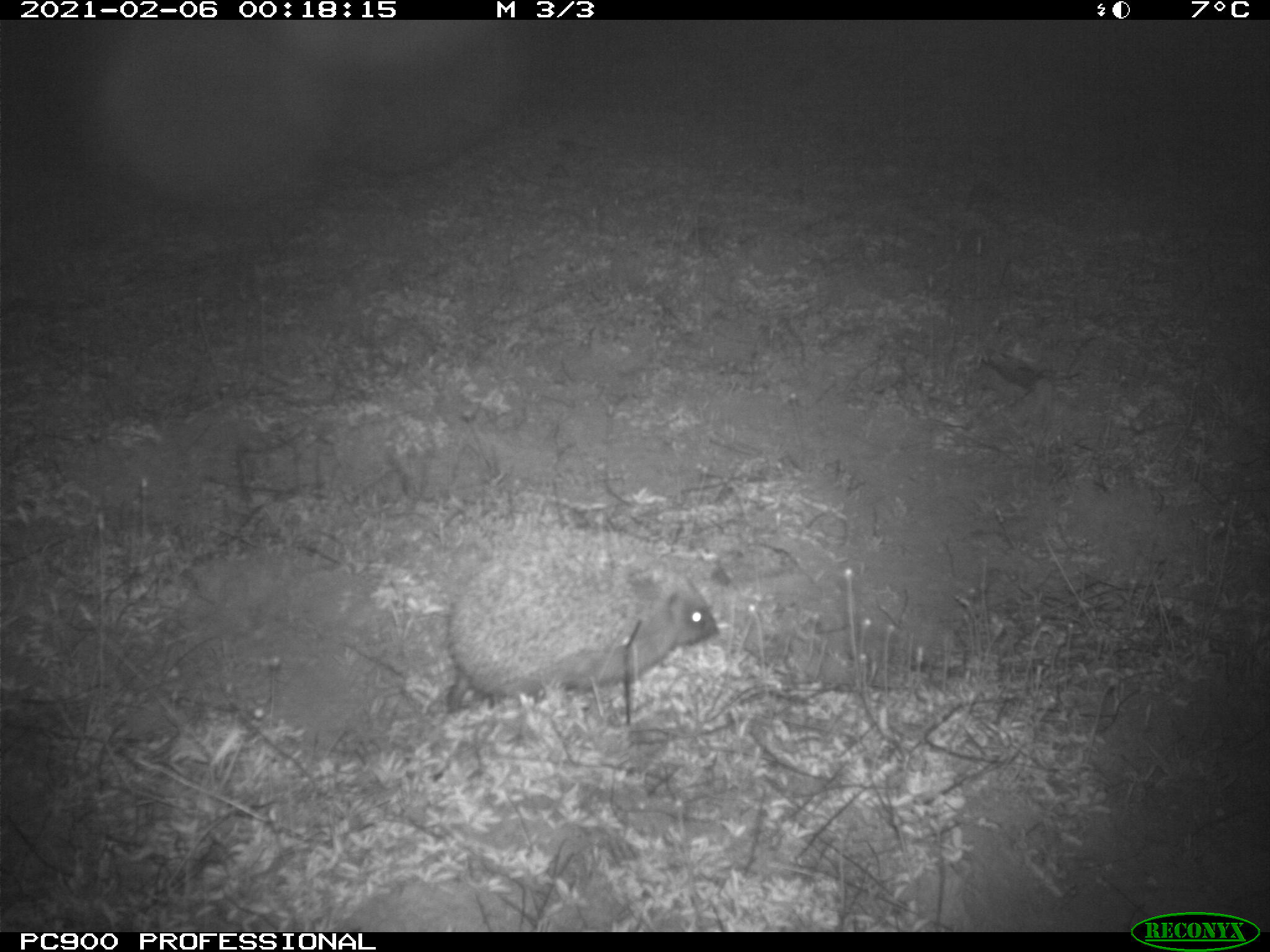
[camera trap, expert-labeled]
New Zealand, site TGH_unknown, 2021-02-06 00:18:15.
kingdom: Animalia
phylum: Chordata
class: Mammalia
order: Eulipotyphla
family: Erinaceidae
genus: Erinaceus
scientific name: Erinaceus europaeus europaeus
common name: european hedgehog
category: hedgehog